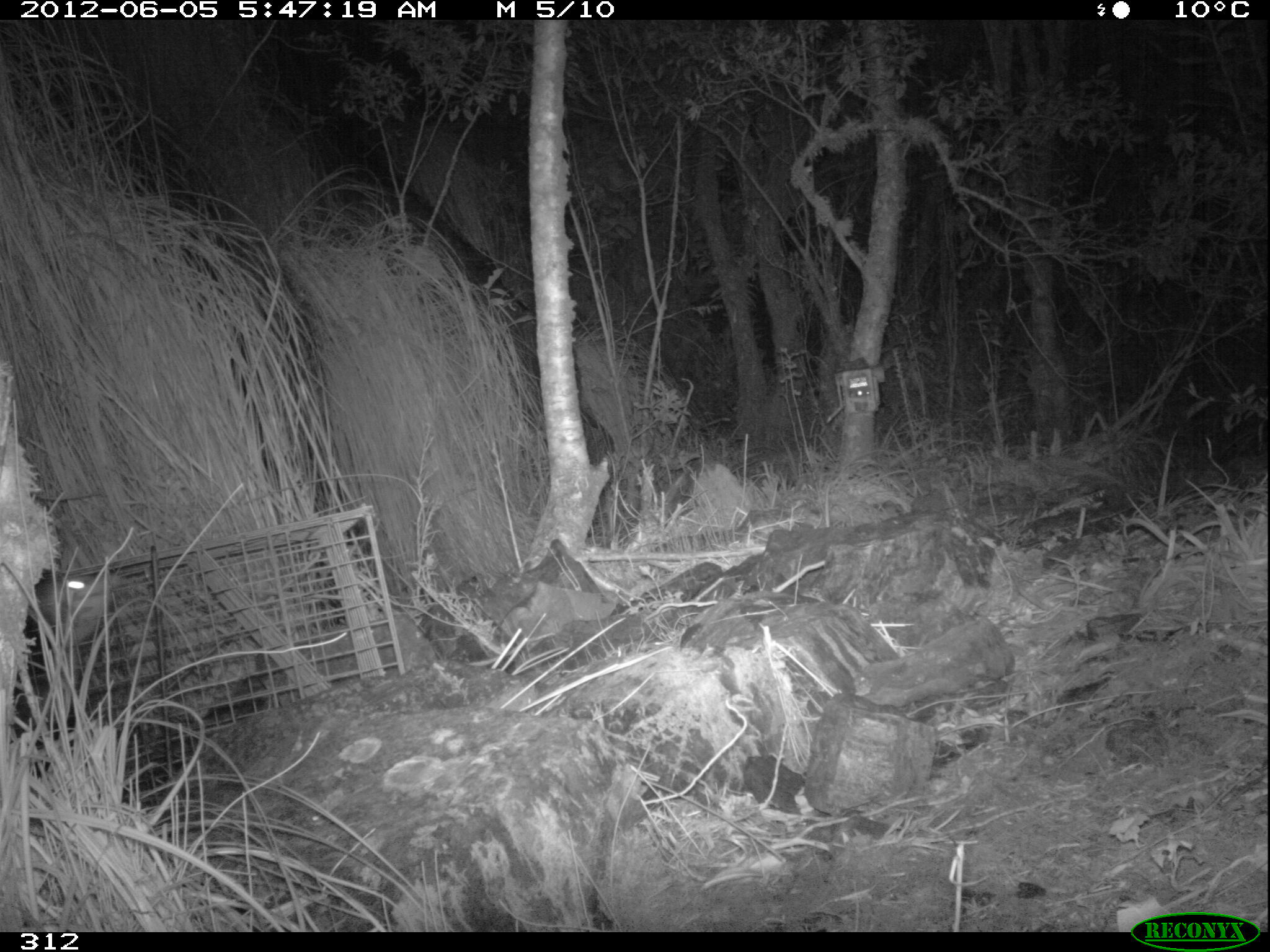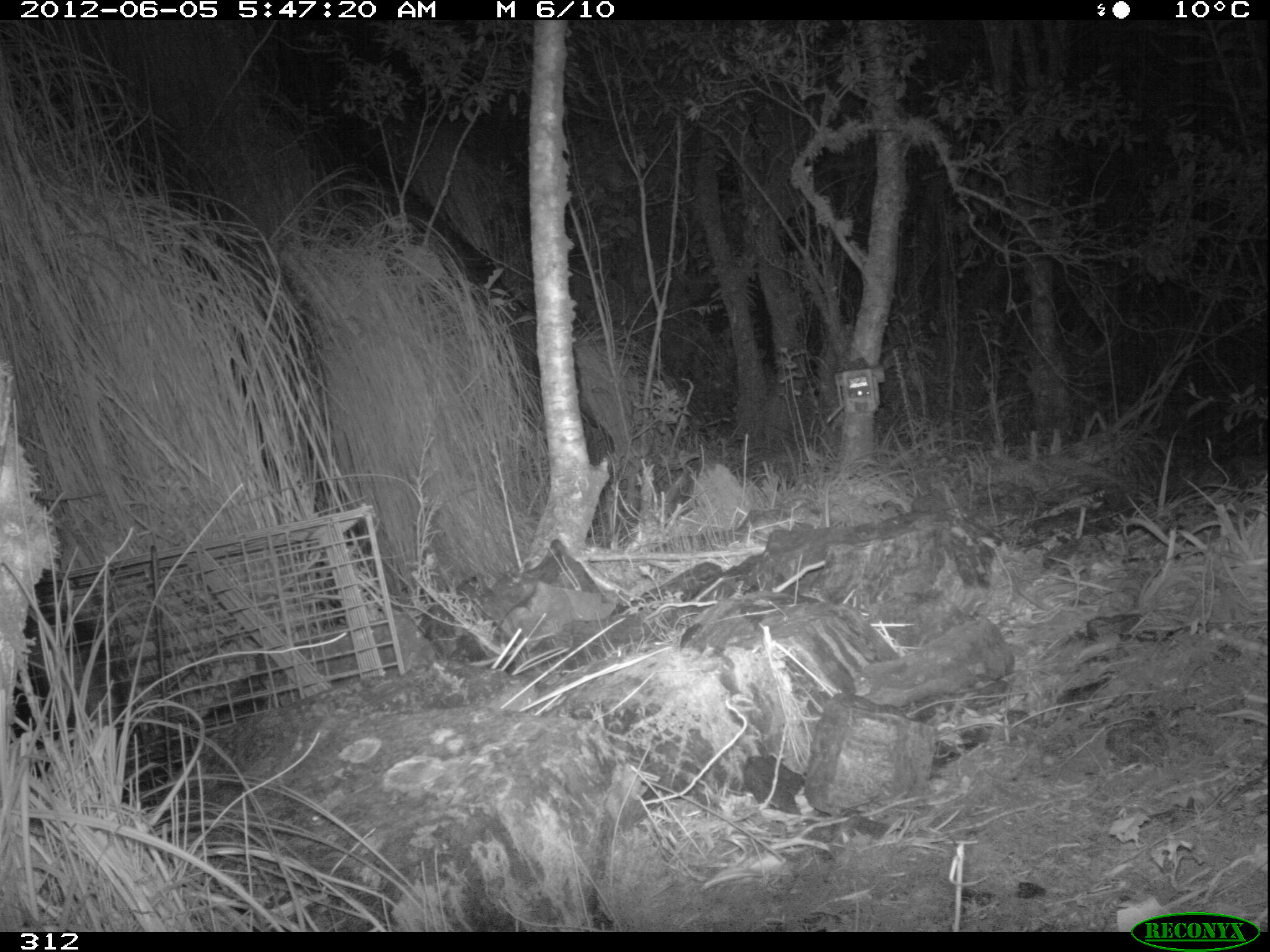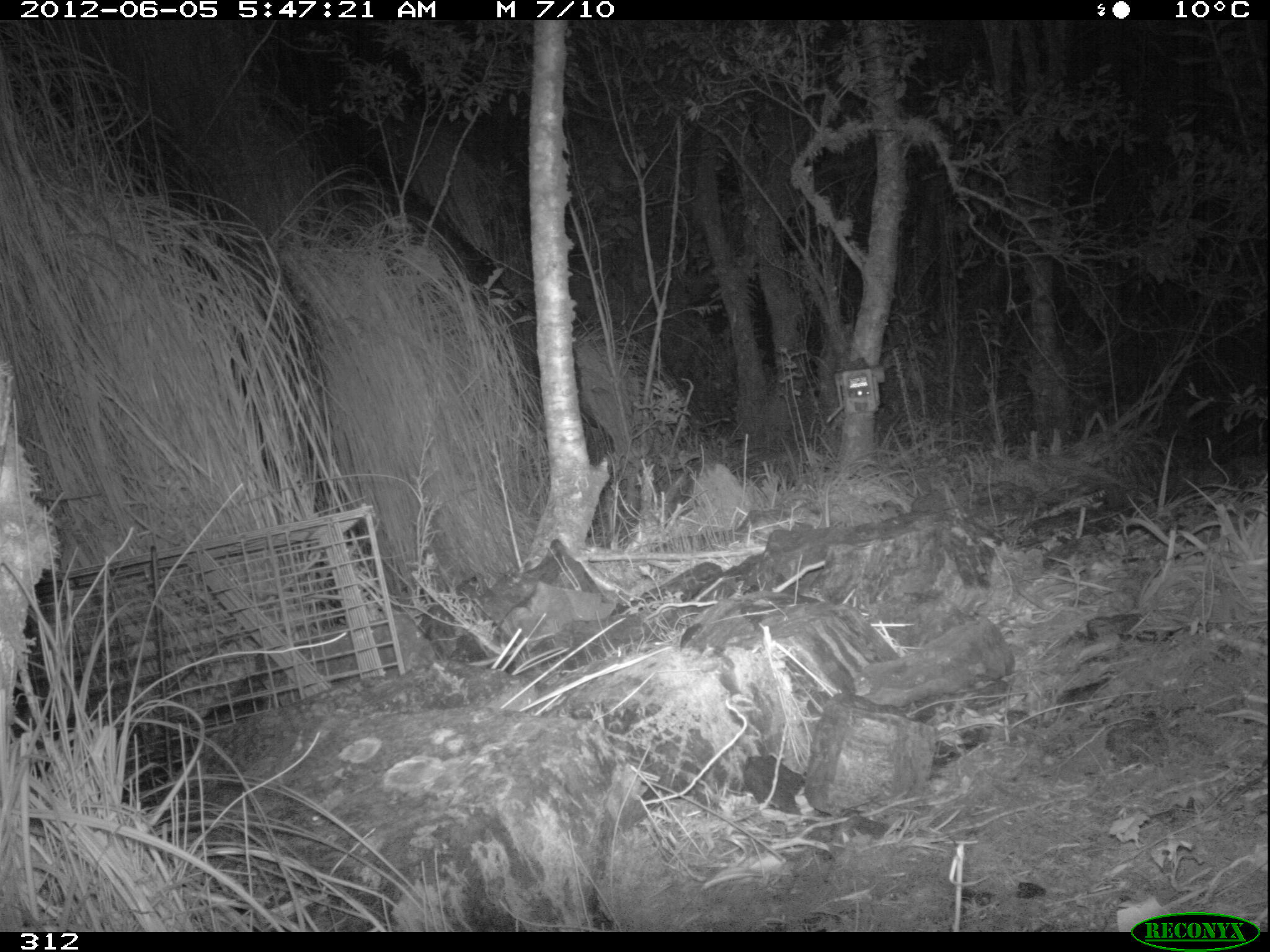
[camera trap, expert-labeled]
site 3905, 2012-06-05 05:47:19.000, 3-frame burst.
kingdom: Animalia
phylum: Chordata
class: Mammalia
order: Didelphimorphia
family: Didelphidae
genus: Didelphis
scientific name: Didelphis pernigra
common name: andean white-eared opossum